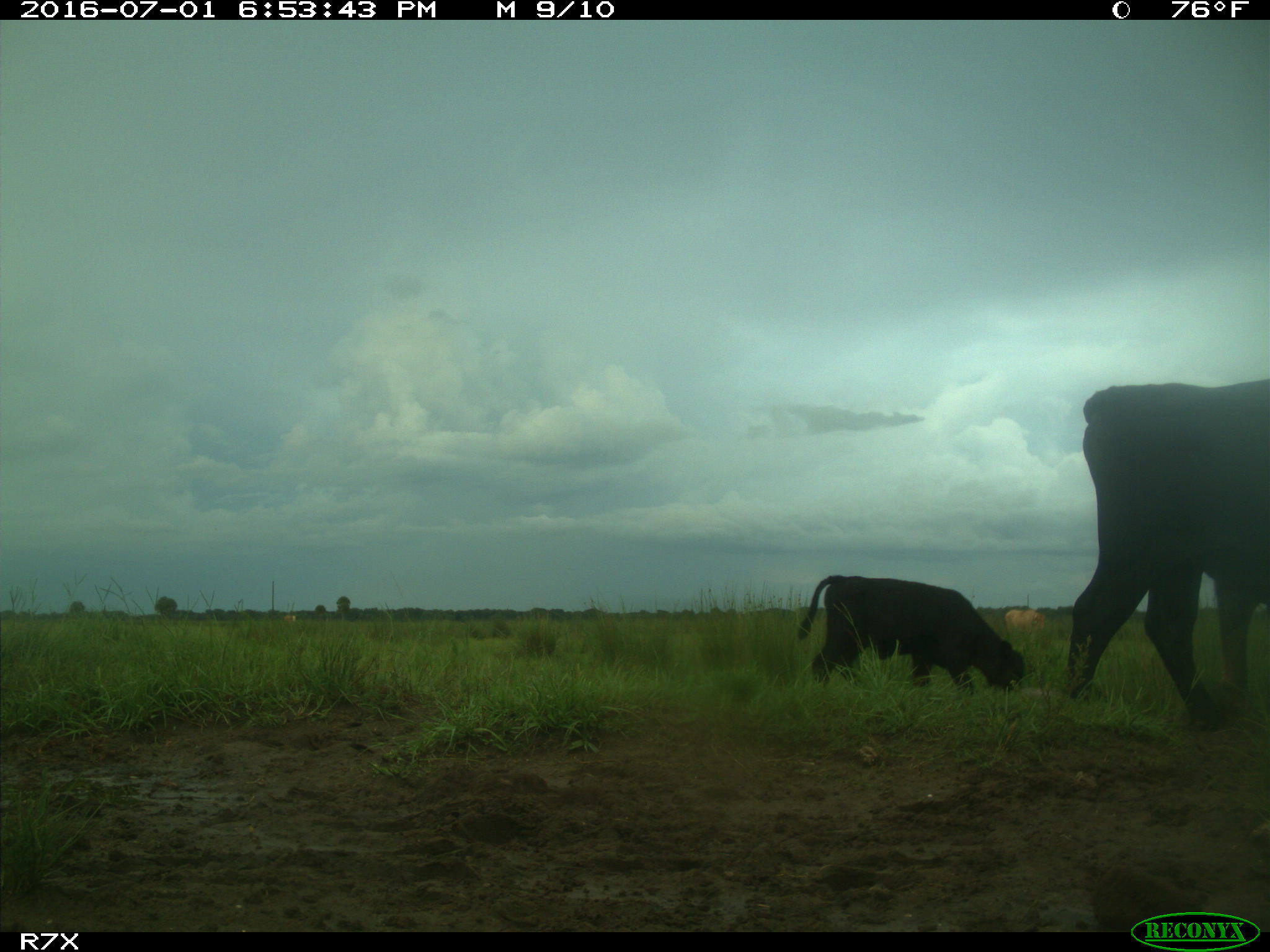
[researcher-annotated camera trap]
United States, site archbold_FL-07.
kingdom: Animalia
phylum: Chordata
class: Mammalia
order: Artiodactyla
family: Bovidae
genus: Bos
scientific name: Bos taurus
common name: domestic cow